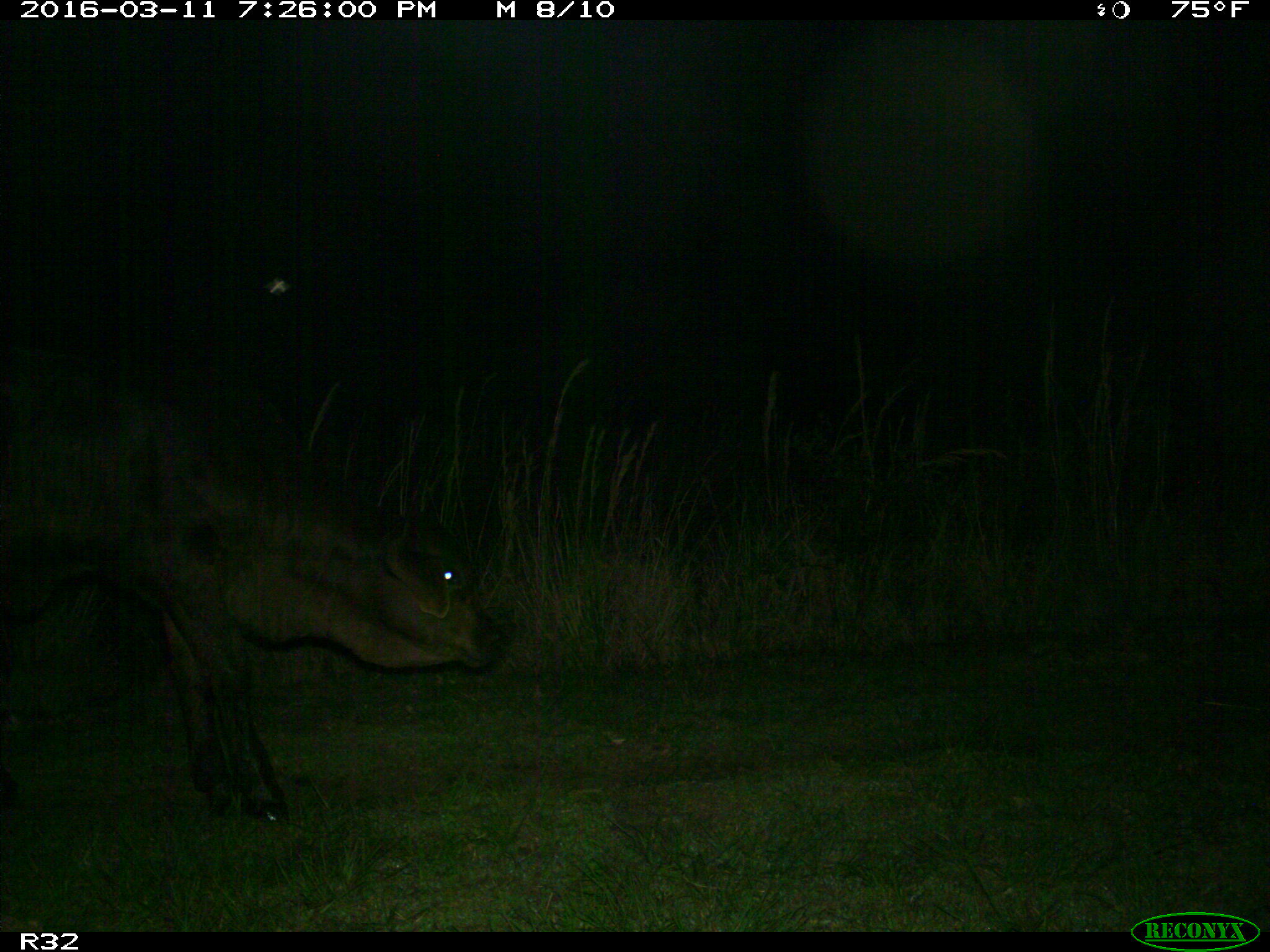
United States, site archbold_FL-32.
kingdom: Animalia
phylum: Chordata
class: Mammalia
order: Artiodactyla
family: Bovidae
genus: Bos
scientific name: Bos taurus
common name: domestic cow